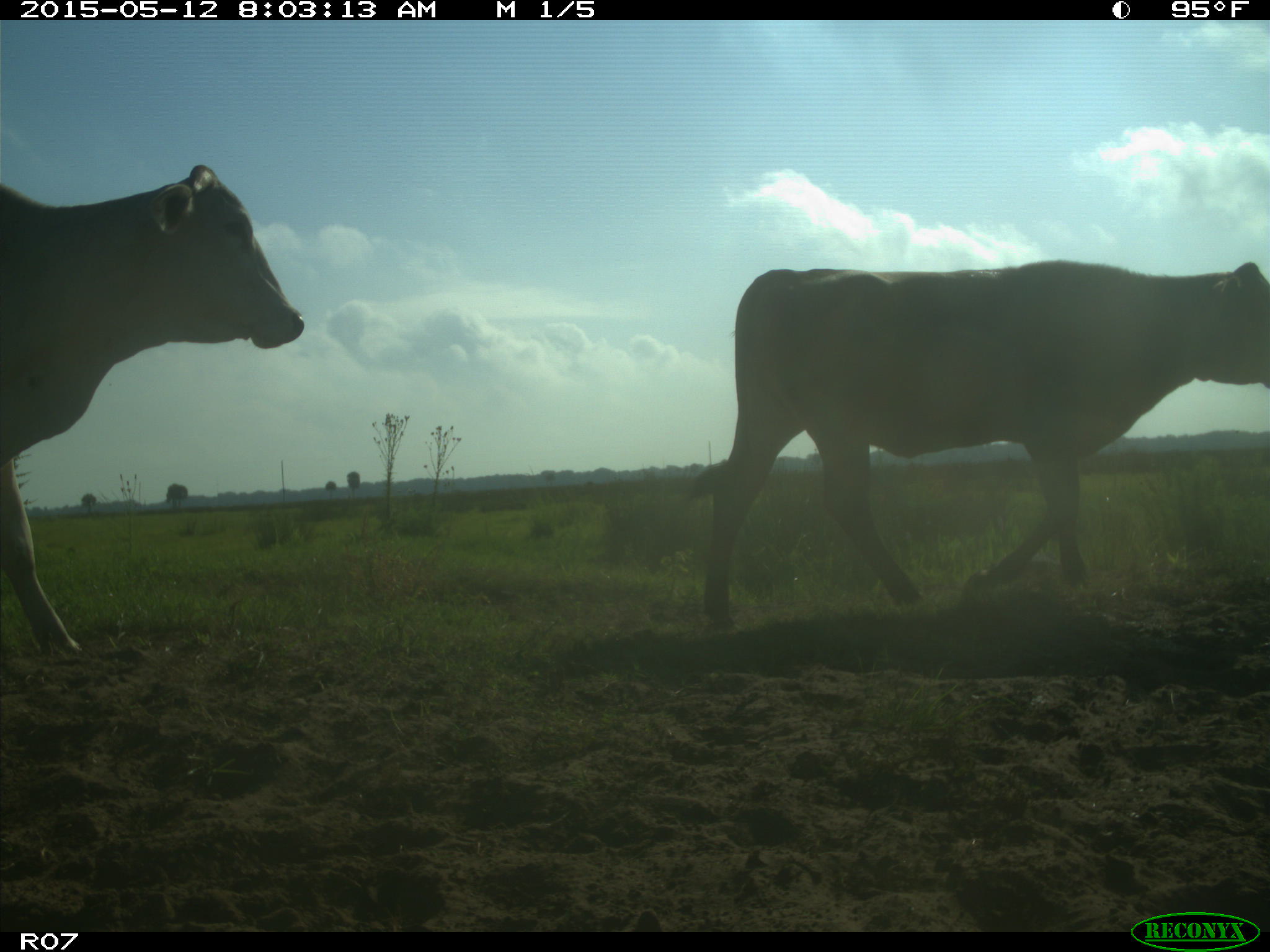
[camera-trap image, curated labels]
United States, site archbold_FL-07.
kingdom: Animalia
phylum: Chordata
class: Mammalia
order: Artiodactyla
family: Bovidae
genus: Bos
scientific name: Bos taurus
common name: domestic cow